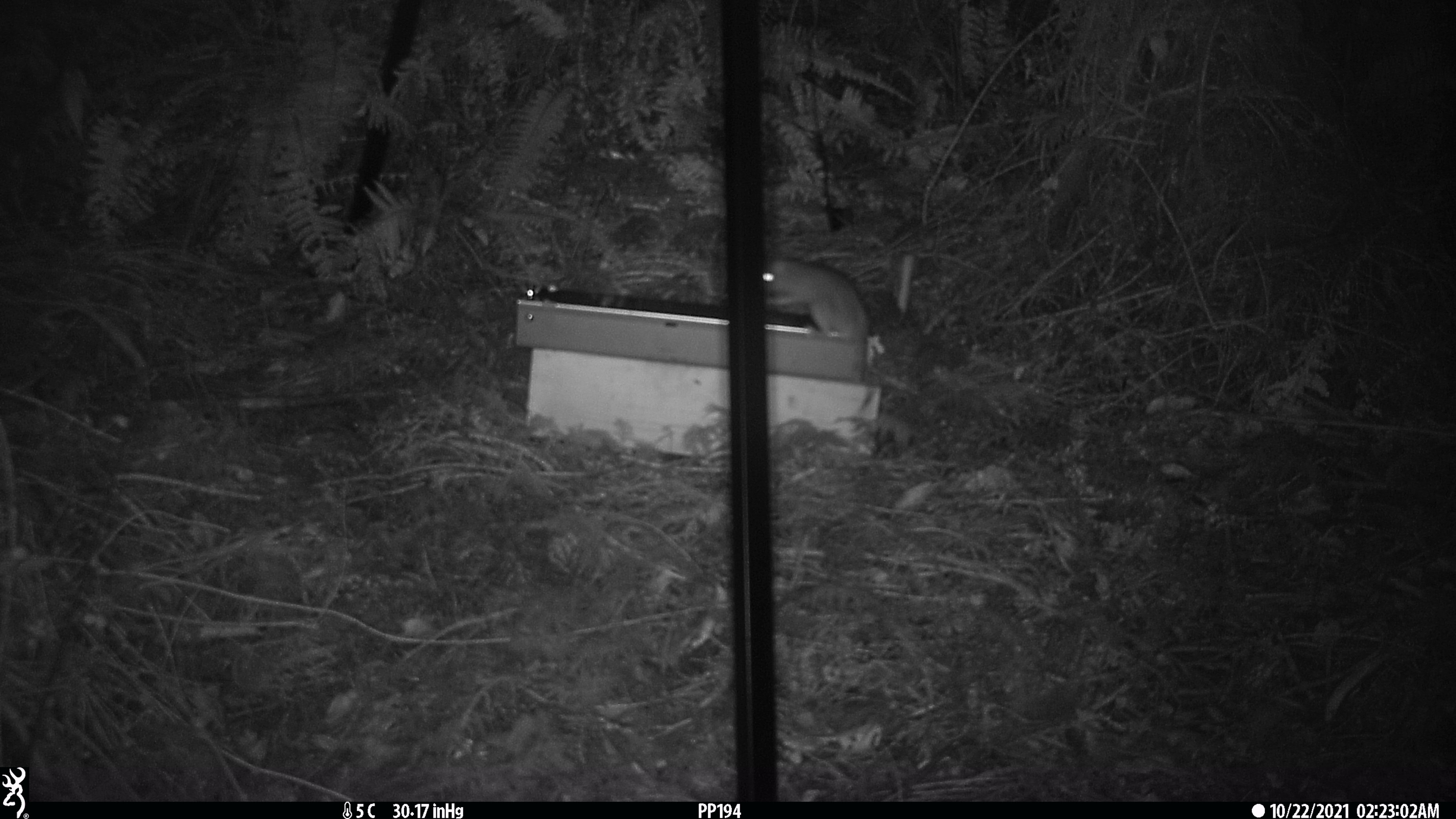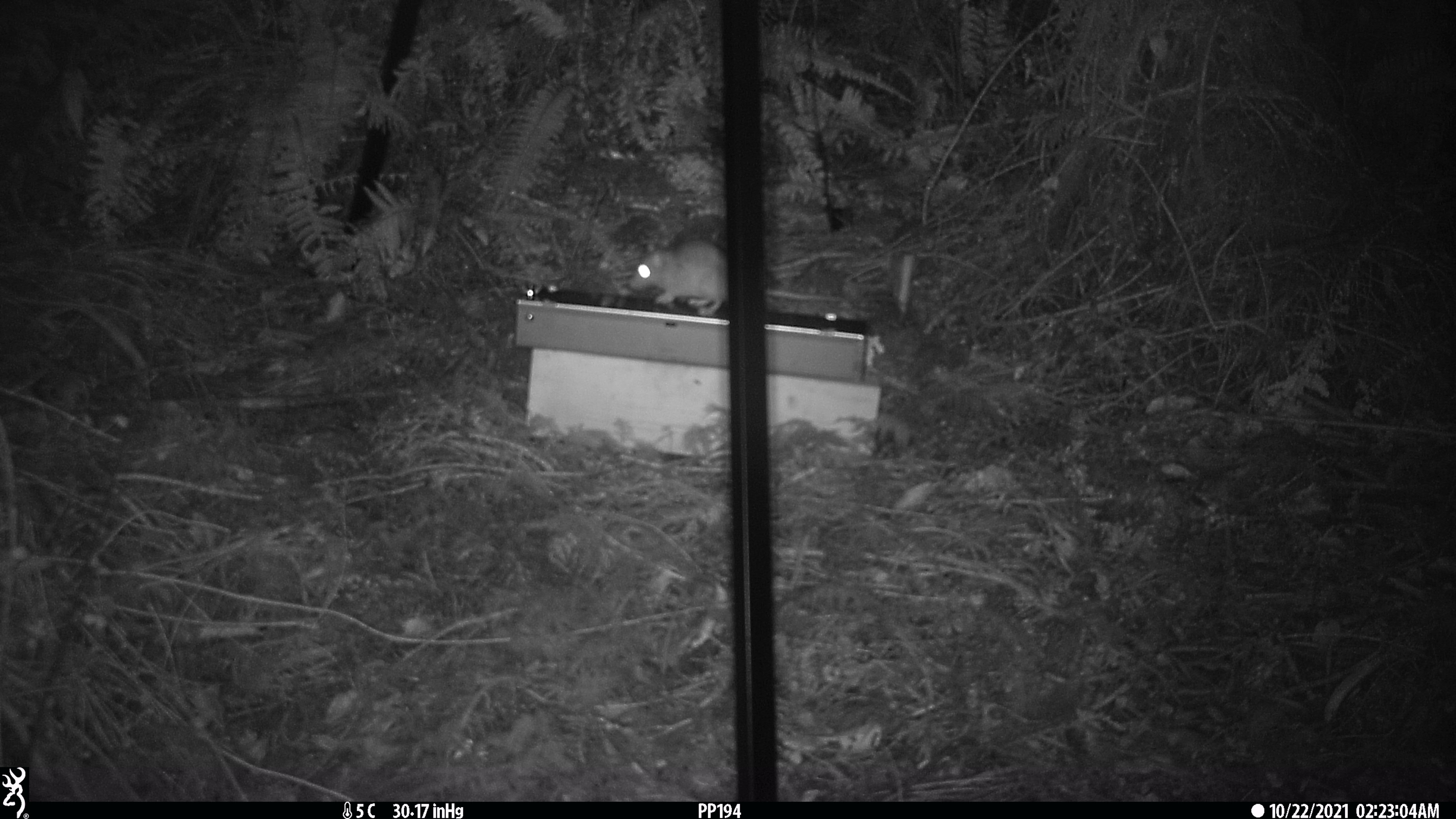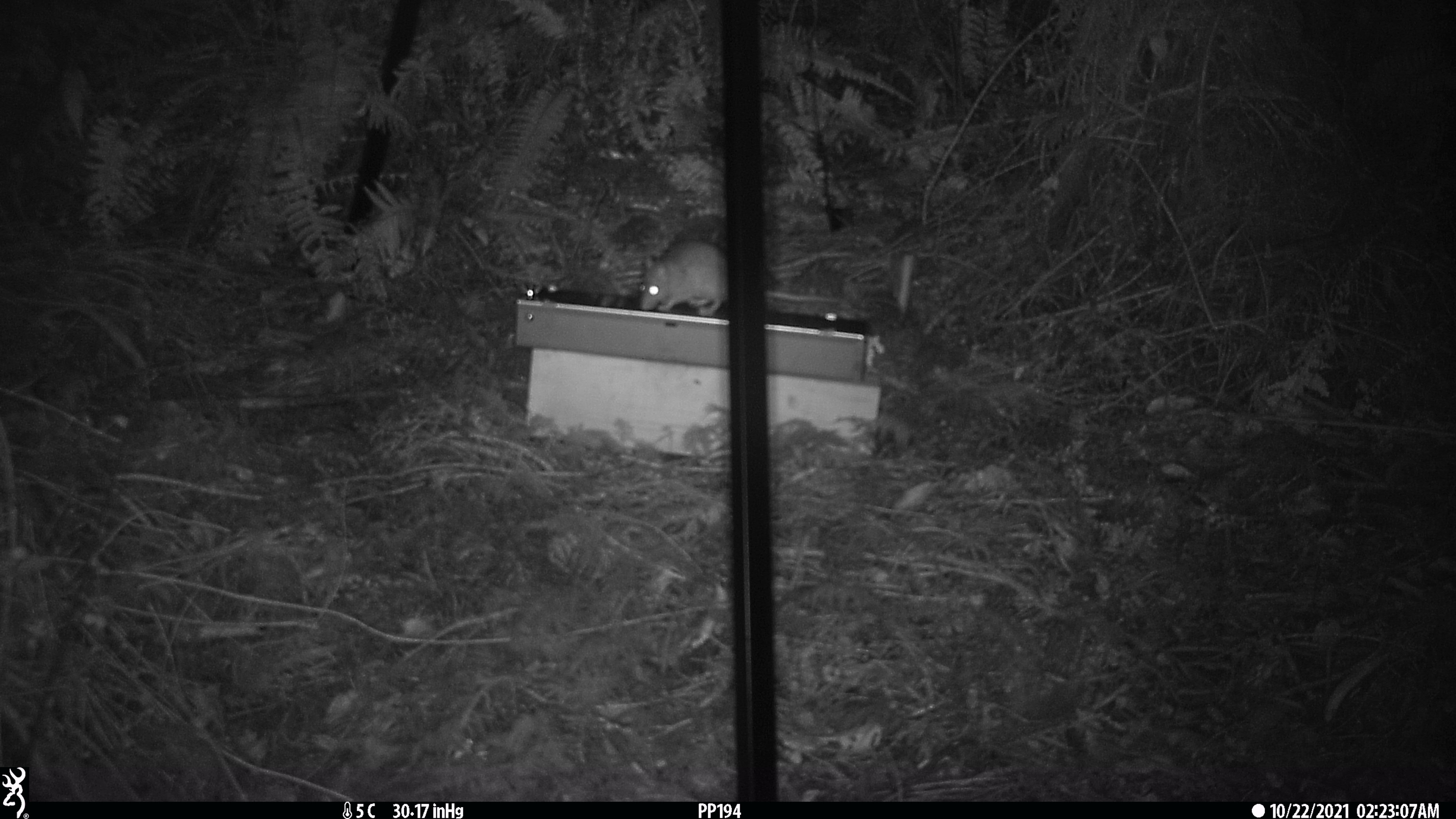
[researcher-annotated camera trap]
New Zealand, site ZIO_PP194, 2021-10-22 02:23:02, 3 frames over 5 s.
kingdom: Animalia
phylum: Chordata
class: Mammalia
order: Rodentia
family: Muridae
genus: Rattus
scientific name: Rattus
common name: rat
Rat (Rattus).